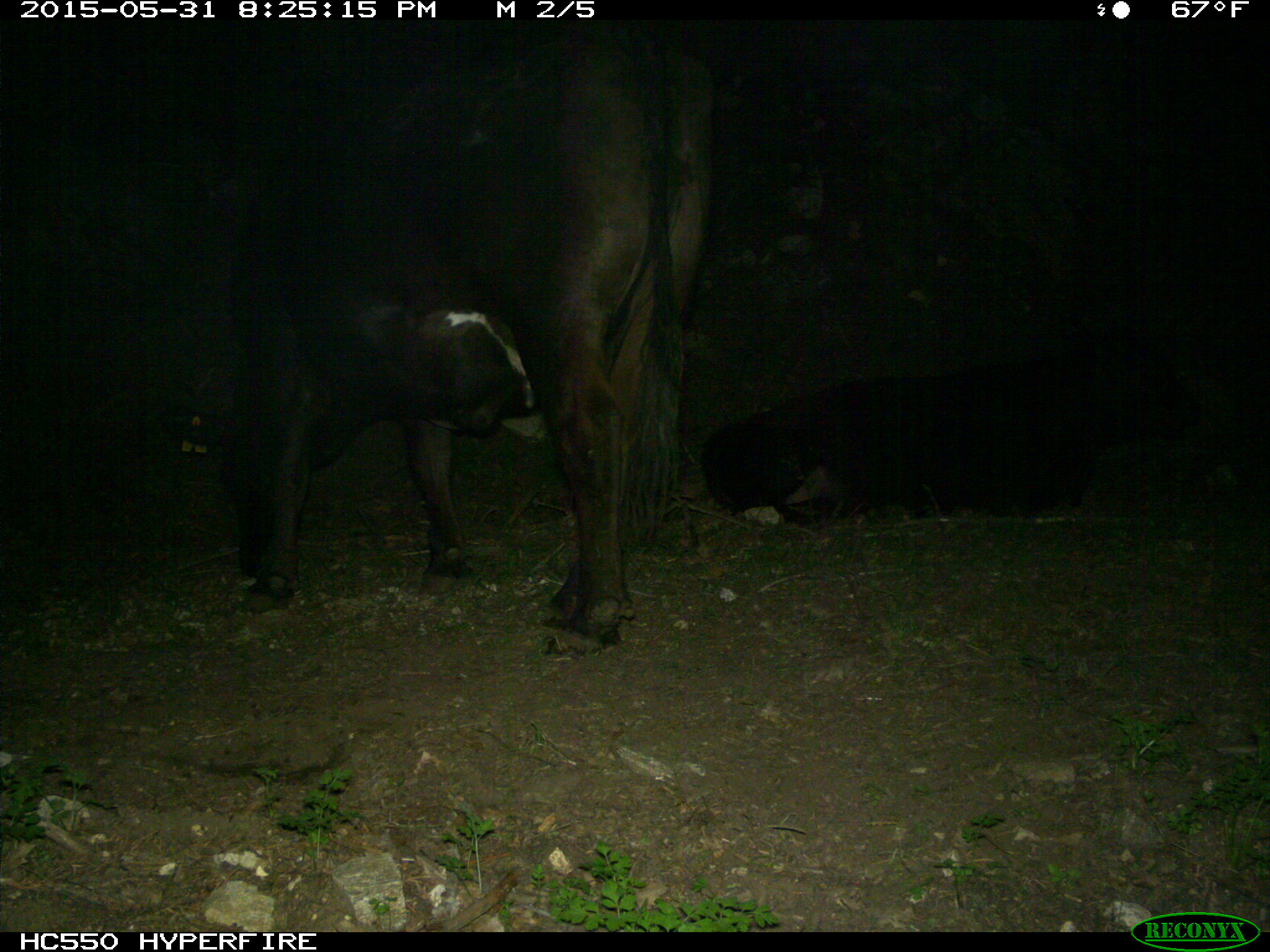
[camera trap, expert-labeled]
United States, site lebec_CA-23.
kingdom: Animalia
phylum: Chordata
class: Mammalia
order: Artiodactyla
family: Bovidae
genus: Bos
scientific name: Bos taurus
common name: domestic cow